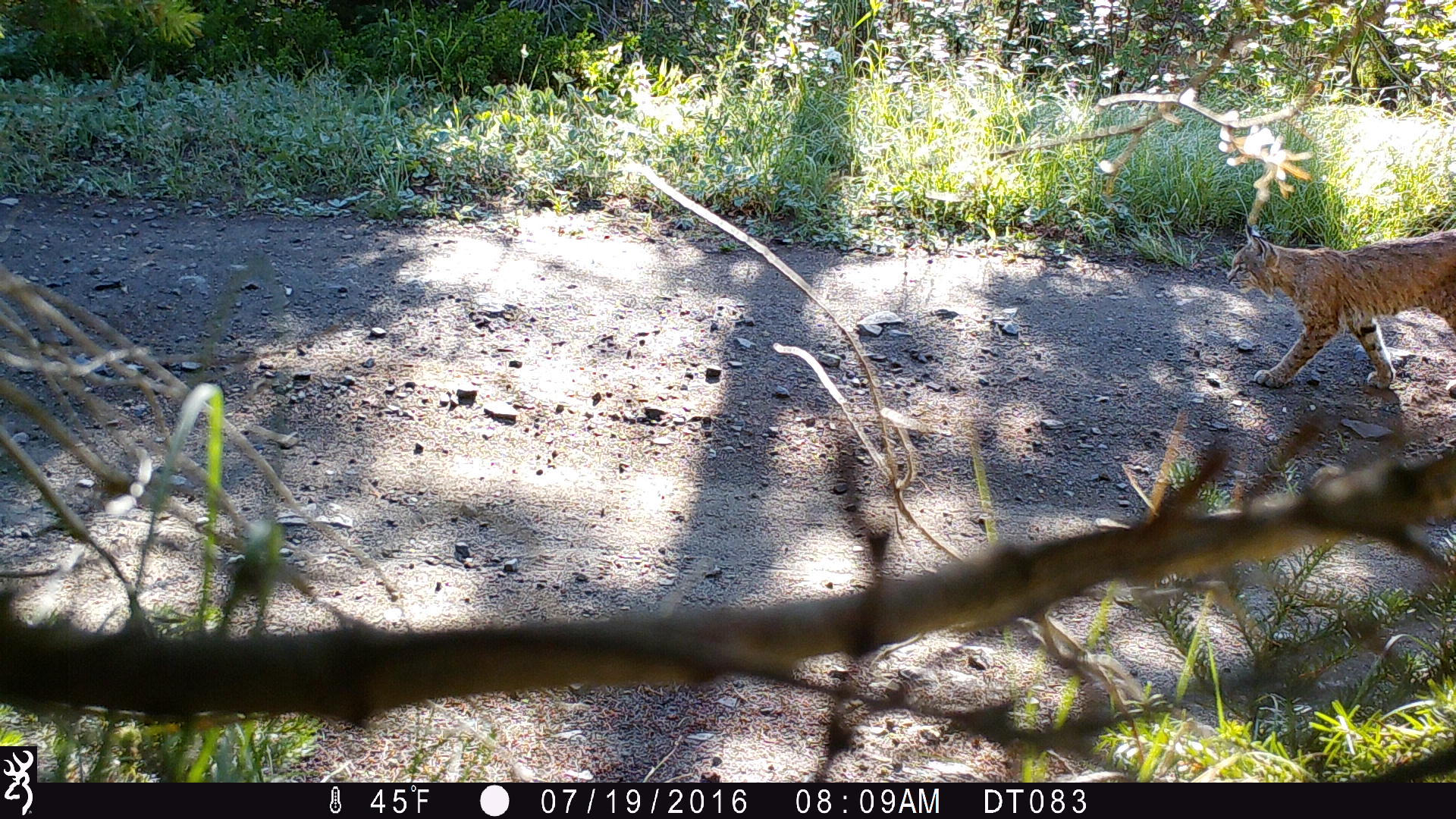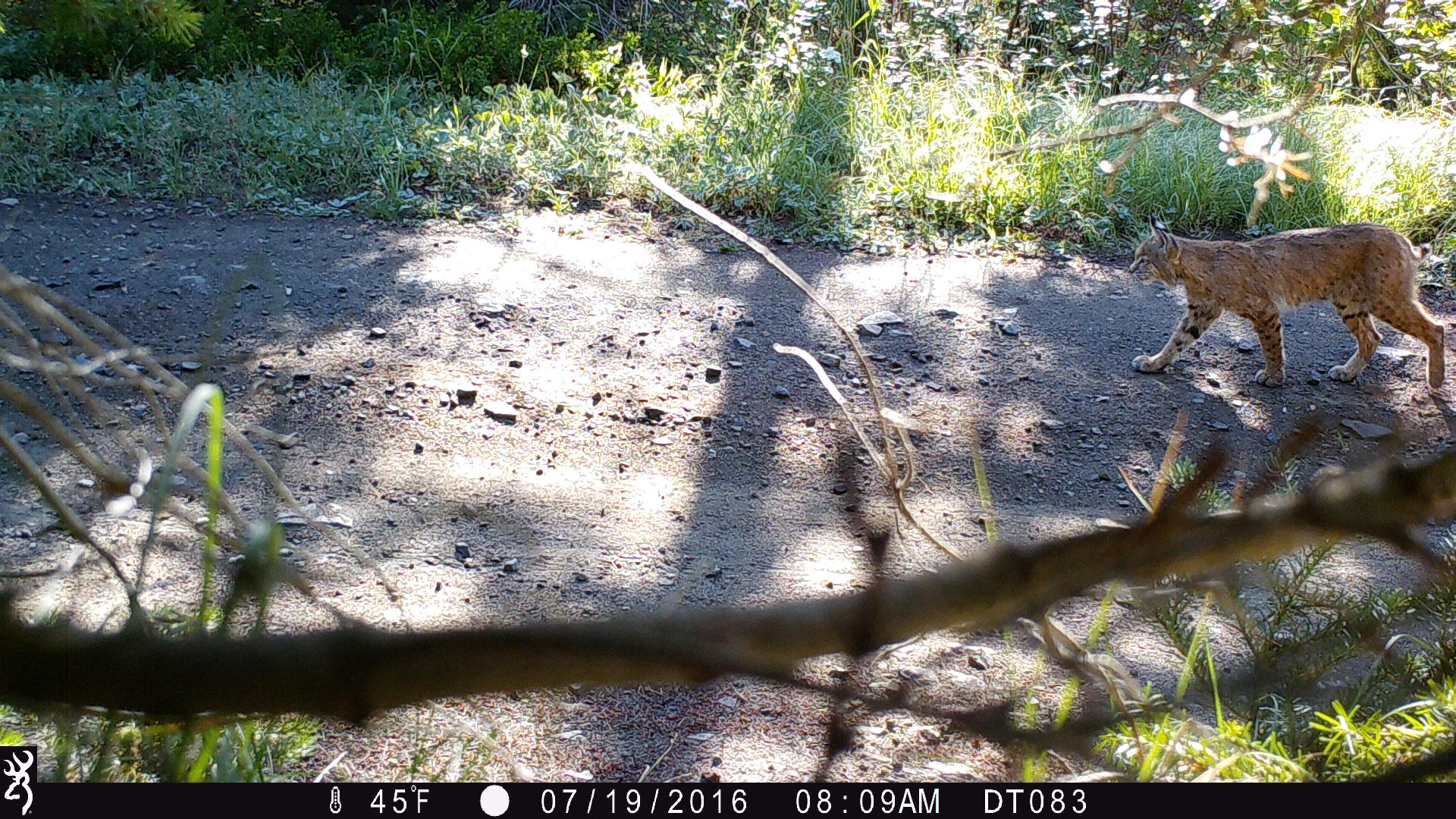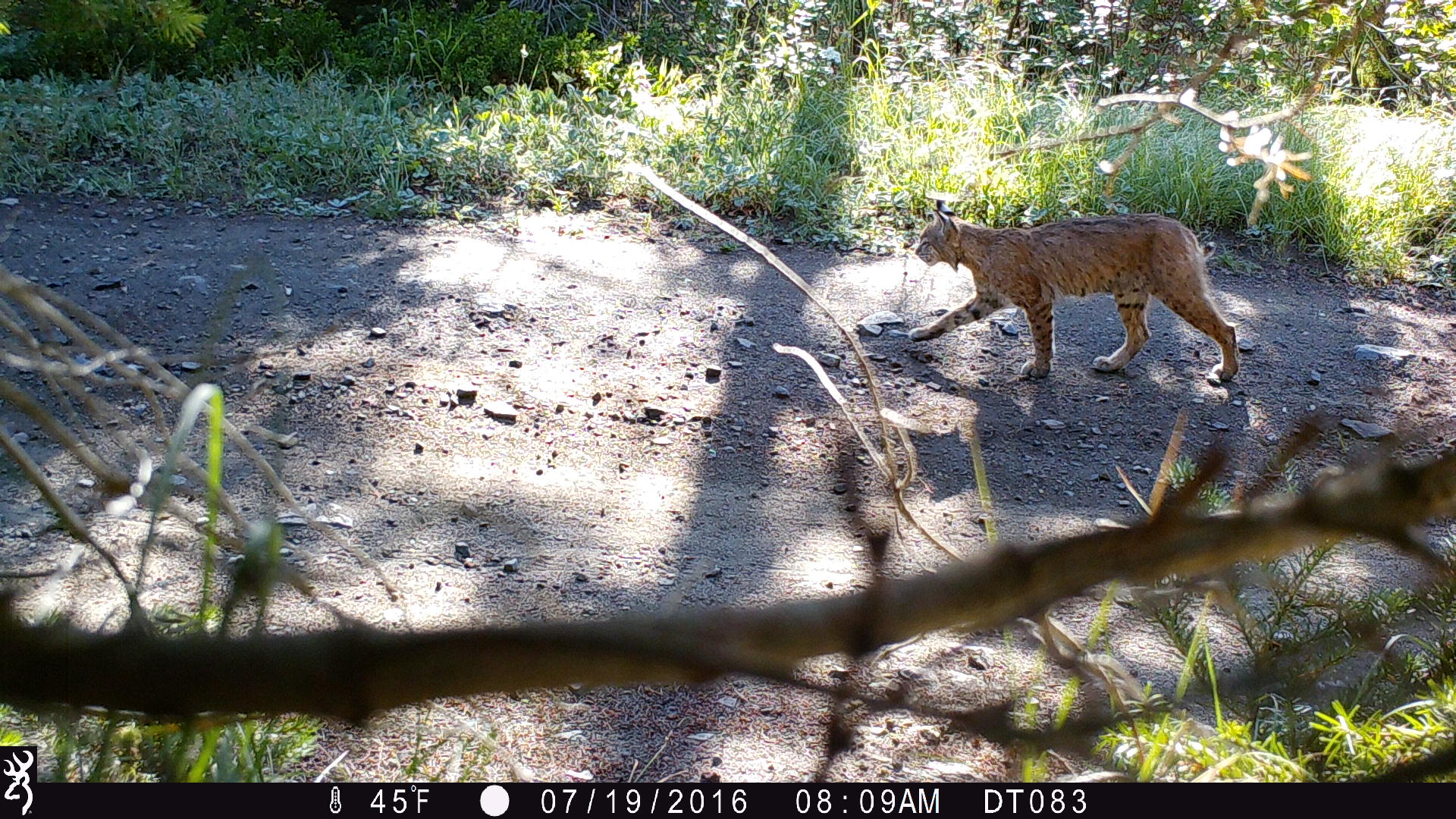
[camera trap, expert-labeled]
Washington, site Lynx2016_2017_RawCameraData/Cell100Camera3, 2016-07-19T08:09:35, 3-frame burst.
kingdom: Animalia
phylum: Chordata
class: Mammalia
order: Carnivora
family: Felidae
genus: Lynx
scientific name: Lynx rufus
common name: bobcat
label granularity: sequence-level